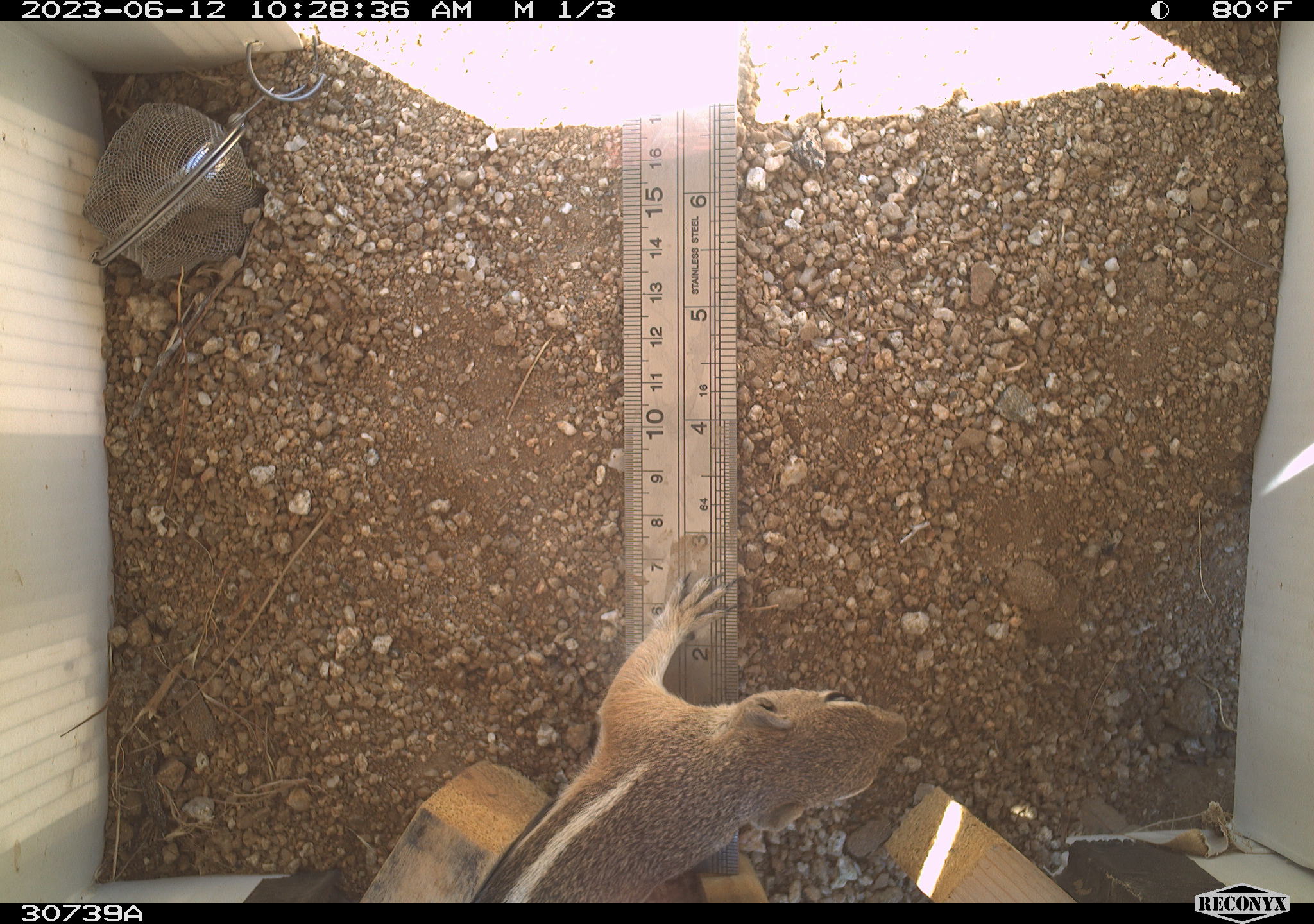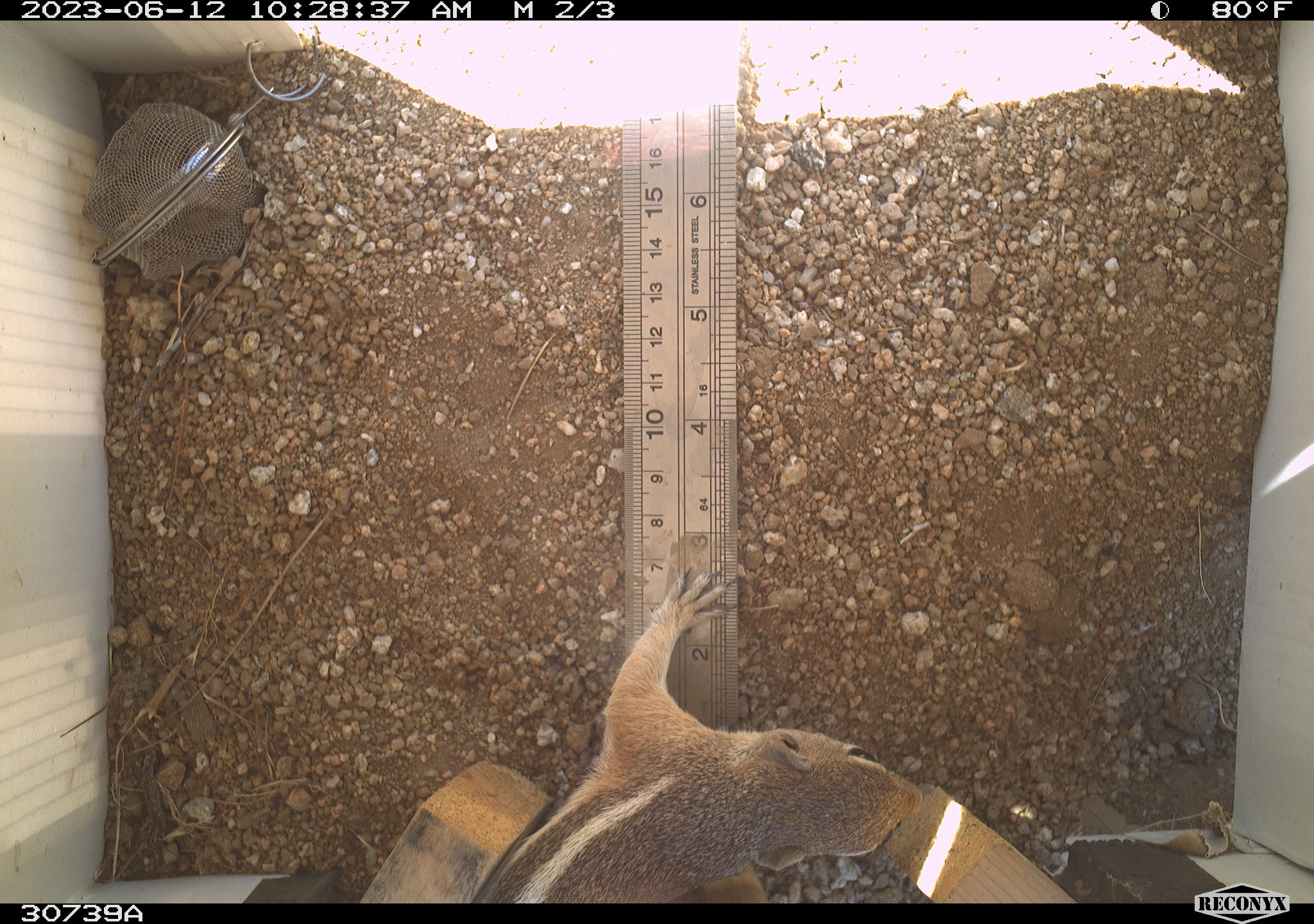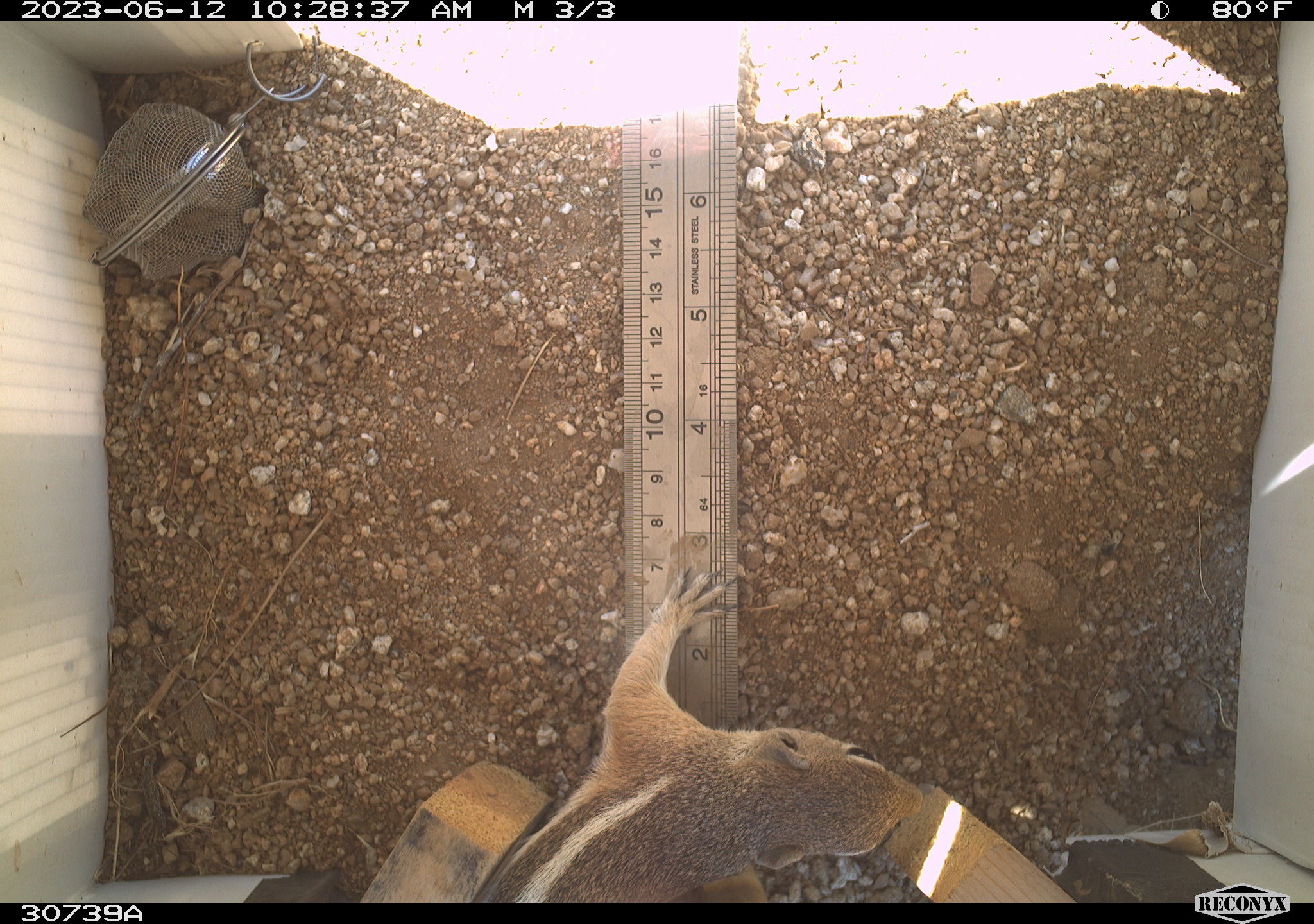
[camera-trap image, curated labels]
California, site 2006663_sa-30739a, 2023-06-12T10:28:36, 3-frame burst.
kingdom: Animalia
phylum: Chordata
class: Mammalia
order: Rodentia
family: Sciuridae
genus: Ammospermophilus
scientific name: Ammospermophilus leucurus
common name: white-tailed antelope squirrel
White-tailed antelope squirrel (Ammospermophilus leucurus).